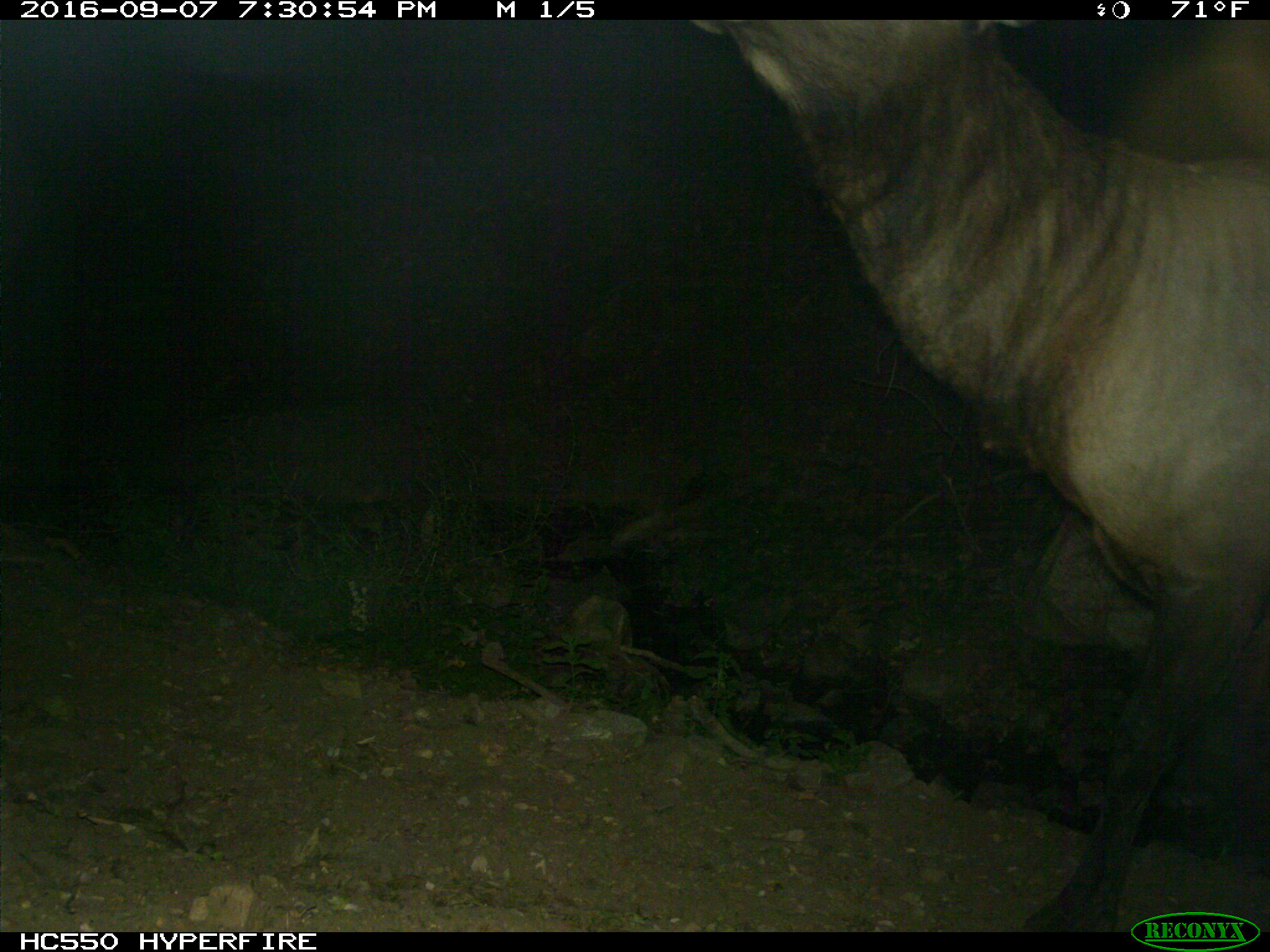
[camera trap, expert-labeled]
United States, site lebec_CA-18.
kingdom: Animalia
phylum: Chordata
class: Mammalia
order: Artiodactyla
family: Cervidae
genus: Cervus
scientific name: Cervus canadensis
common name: elk